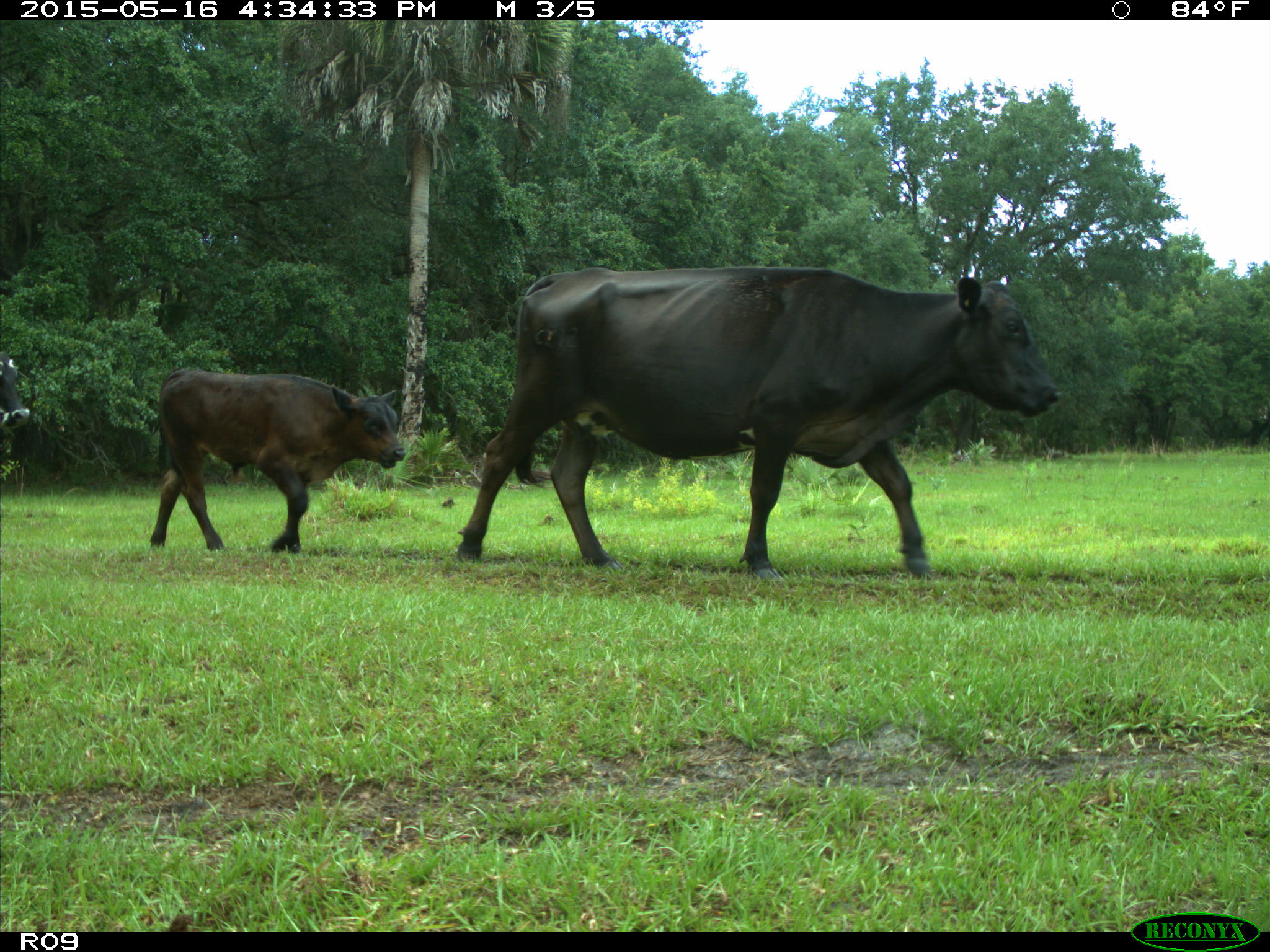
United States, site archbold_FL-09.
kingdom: Animalia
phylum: Chordata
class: Mammalia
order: Artiodactyla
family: Bovidae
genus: Bos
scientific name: Bos taurus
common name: domestic cow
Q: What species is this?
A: Bos taurus (domestic cow).